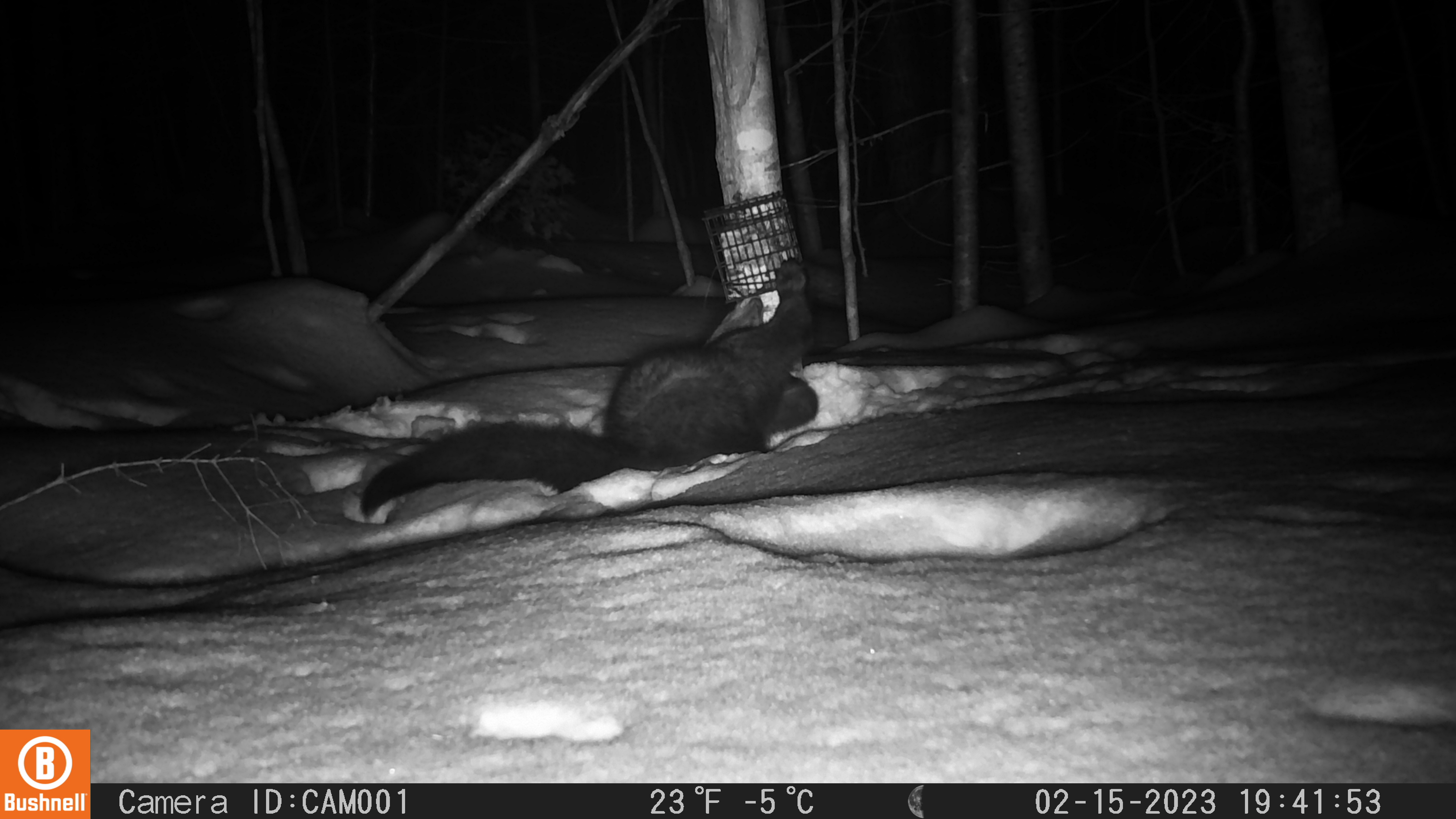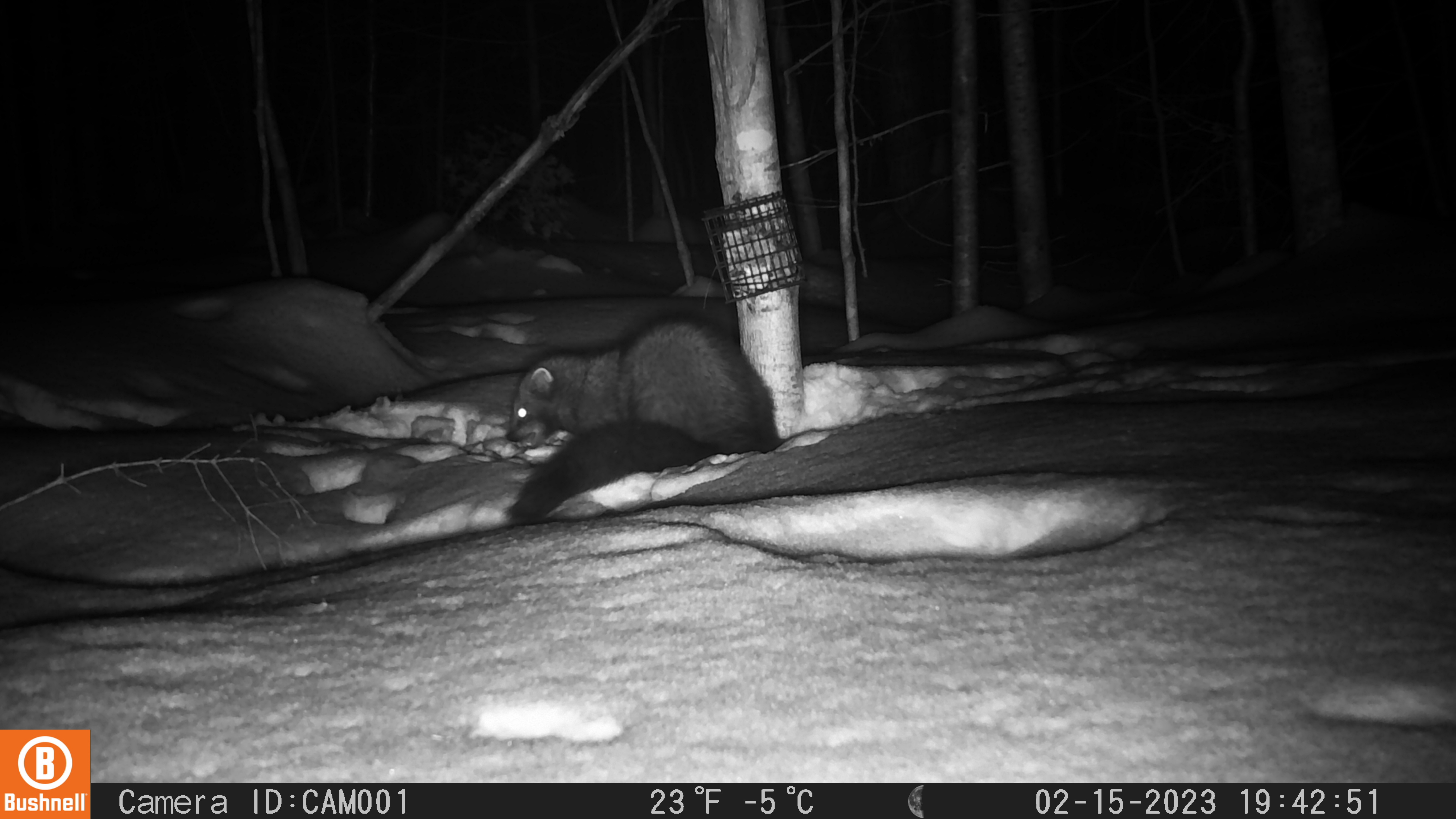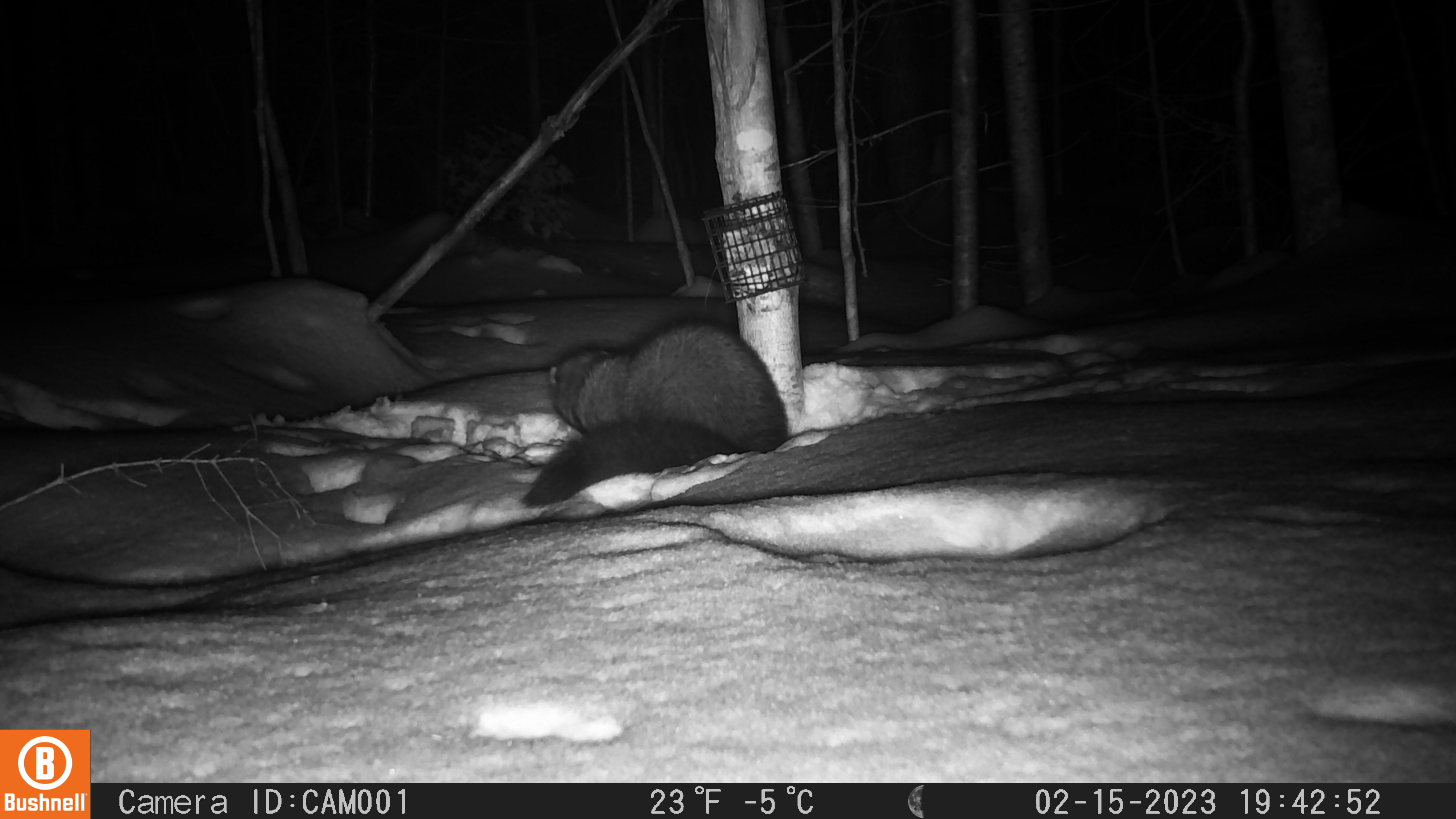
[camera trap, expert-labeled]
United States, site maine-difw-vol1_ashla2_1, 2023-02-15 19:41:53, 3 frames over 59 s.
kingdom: Animalia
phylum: Chordata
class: Mammalia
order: Carnivora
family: Mustelidae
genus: Pekania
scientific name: Pekania pennanti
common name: fisher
Fisher (Pekania pennanti).